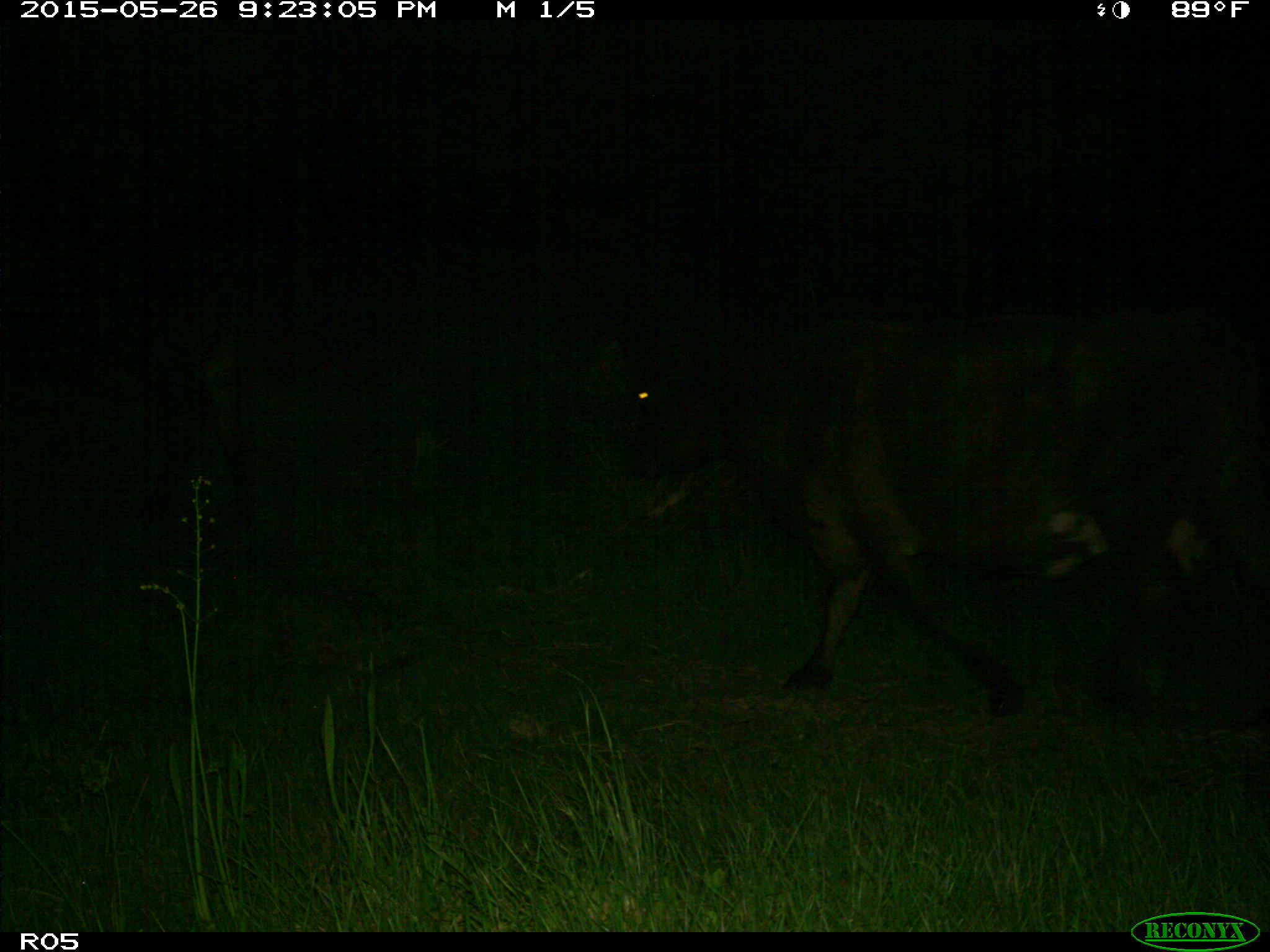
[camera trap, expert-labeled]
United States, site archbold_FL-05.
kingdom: Animalia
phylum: Chordata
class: Mammalia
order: Artiodactyla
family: Bovidae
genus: Bos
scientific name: Bos taurus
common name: domestic cow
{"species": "Bos taurus (domestic cow)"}